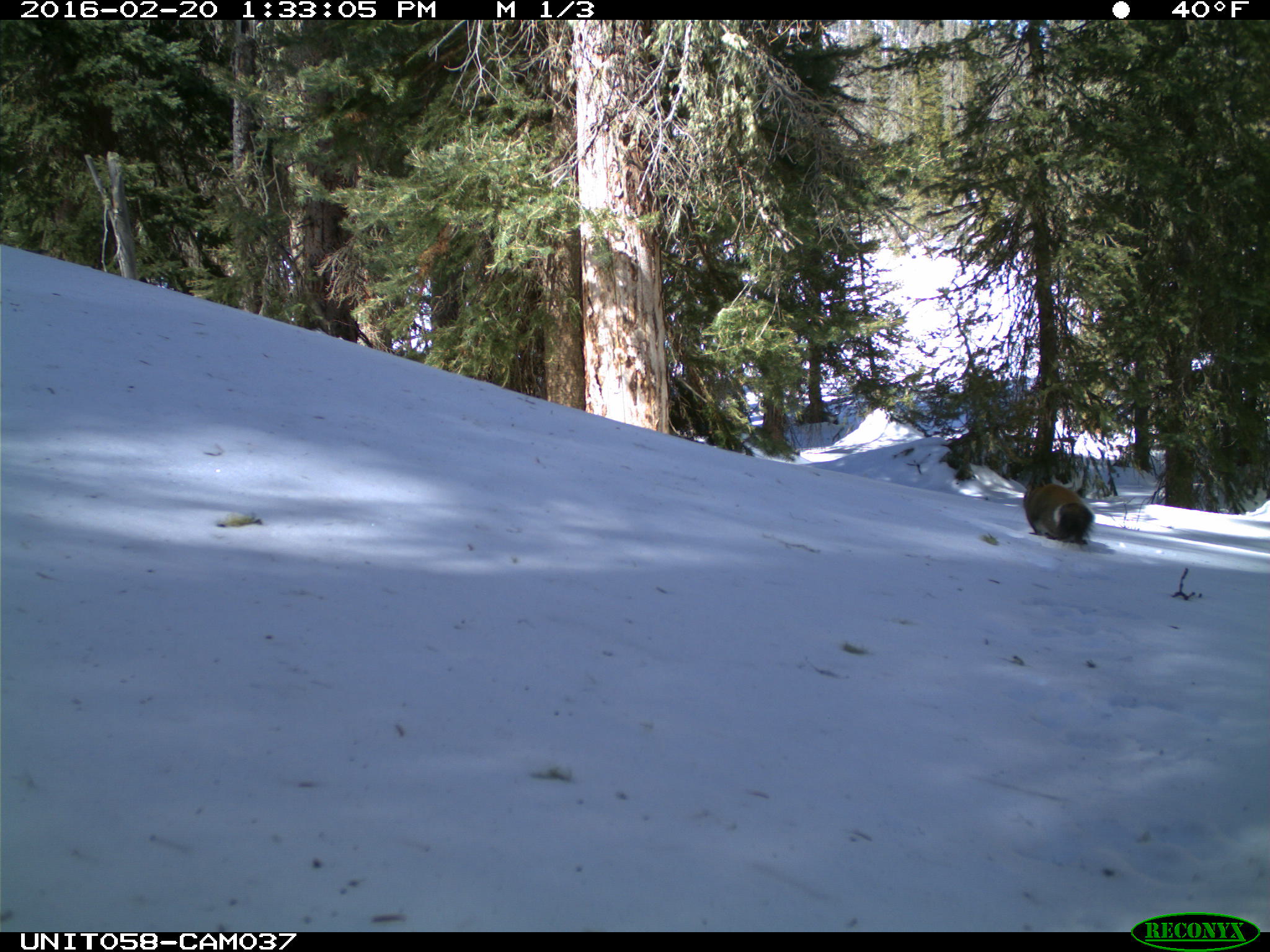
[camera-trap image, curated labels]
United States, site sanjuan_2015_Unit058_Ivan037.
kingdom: Animalia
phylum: Chordata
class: Mammalia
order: Rodentia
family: Sciuridae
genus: Tamiasciurus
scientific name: Tamiasciurus hudsonicus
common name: american red squirrel